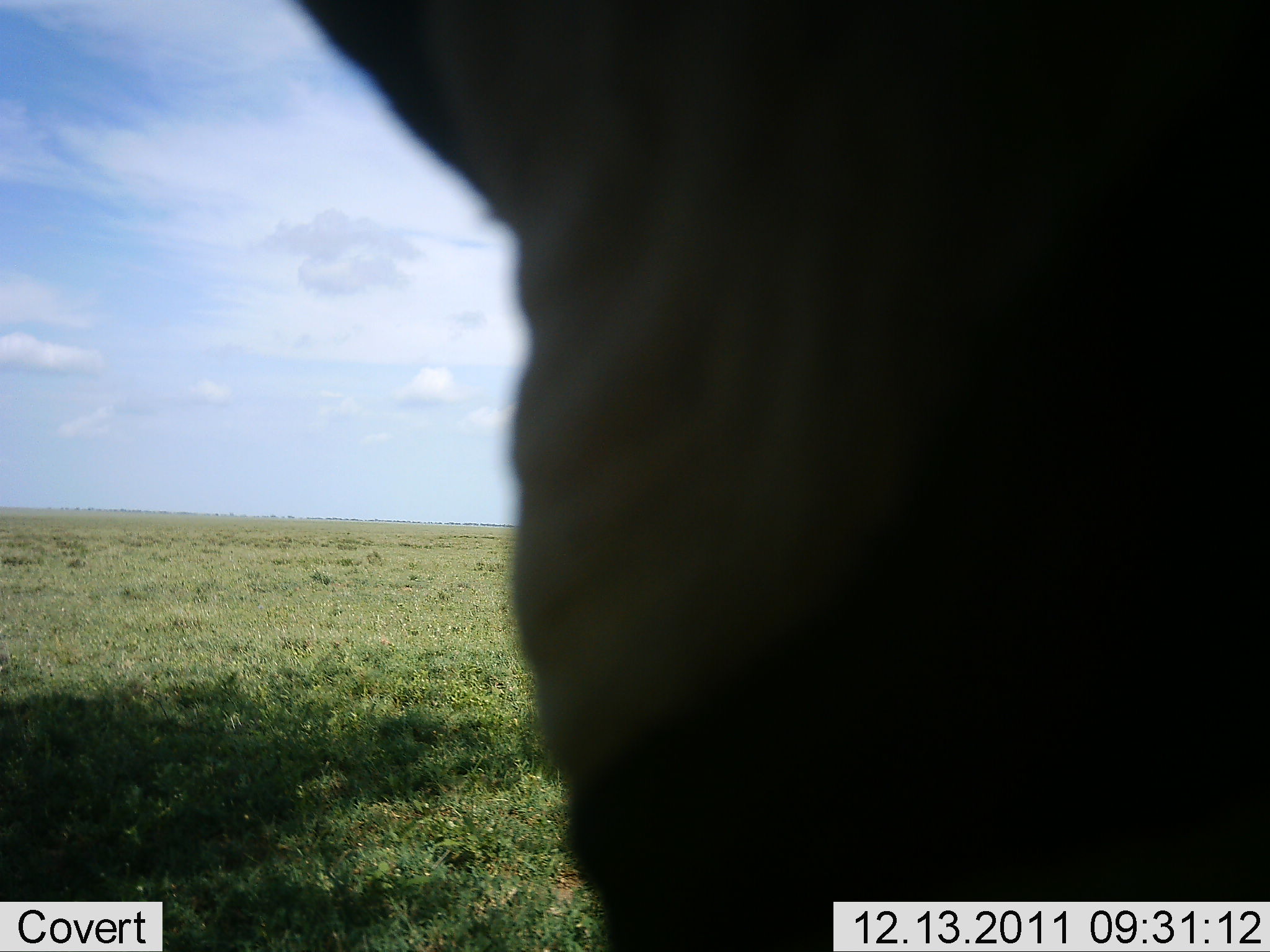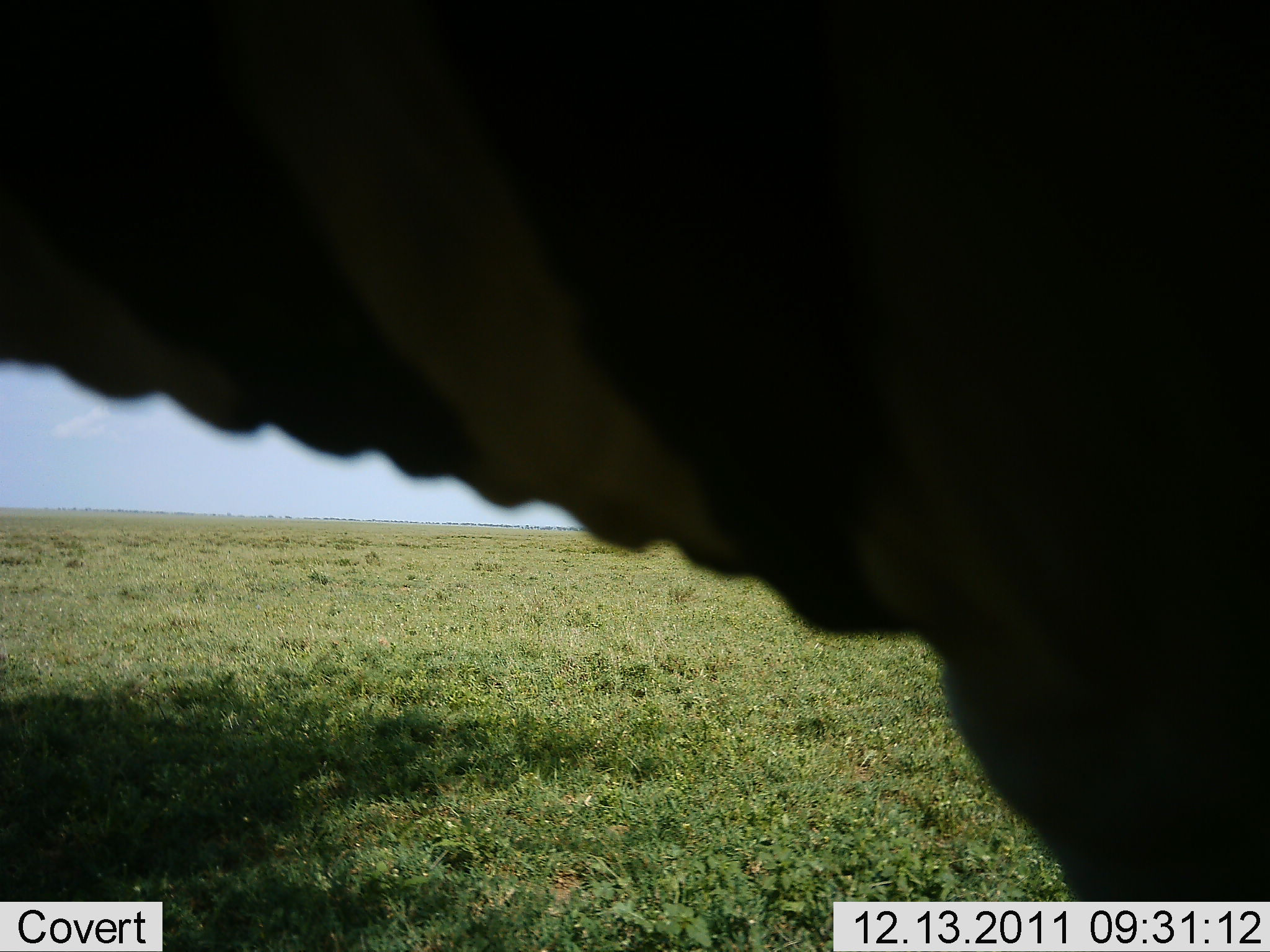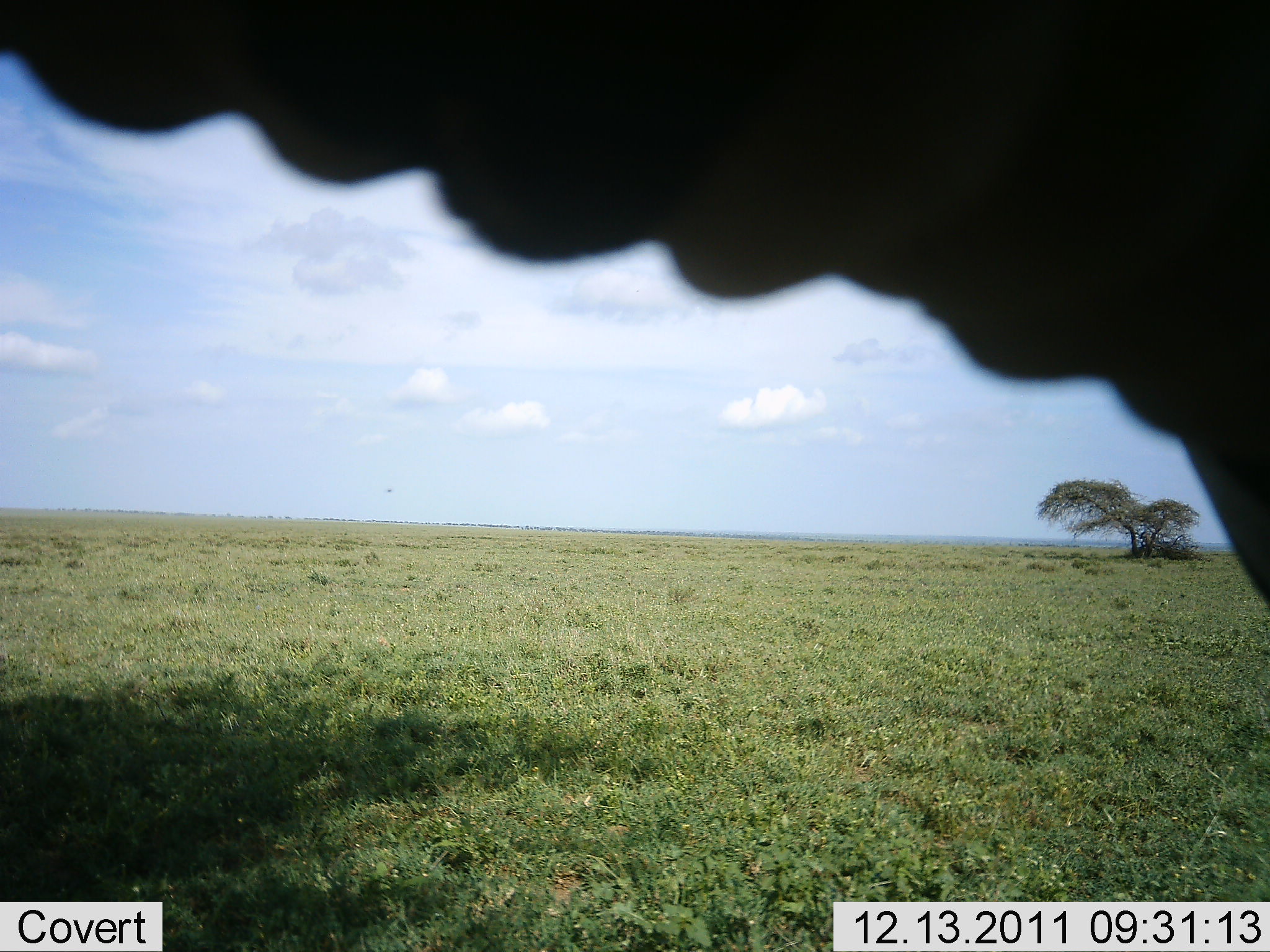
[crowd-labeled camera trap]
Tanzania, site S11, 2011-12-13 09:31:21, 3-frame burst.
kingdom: Animalia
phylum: Chordata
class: Mammalia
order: Proboscidea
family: Elephantidae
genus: Loxodonta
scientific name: Loxodonta africana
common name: african bush elephant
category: elephant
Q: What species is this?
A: Elephant (african bush elephant) (Loxodonta africana).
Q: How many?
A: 1.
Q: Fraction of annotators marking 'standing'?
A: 67%.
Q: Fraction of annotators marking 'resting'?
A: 0%.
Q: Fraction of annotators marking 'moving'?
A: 33%.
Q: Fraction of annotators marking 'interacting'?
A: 17%.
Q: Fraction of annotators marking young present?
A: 0%.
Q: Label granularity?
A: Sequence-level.